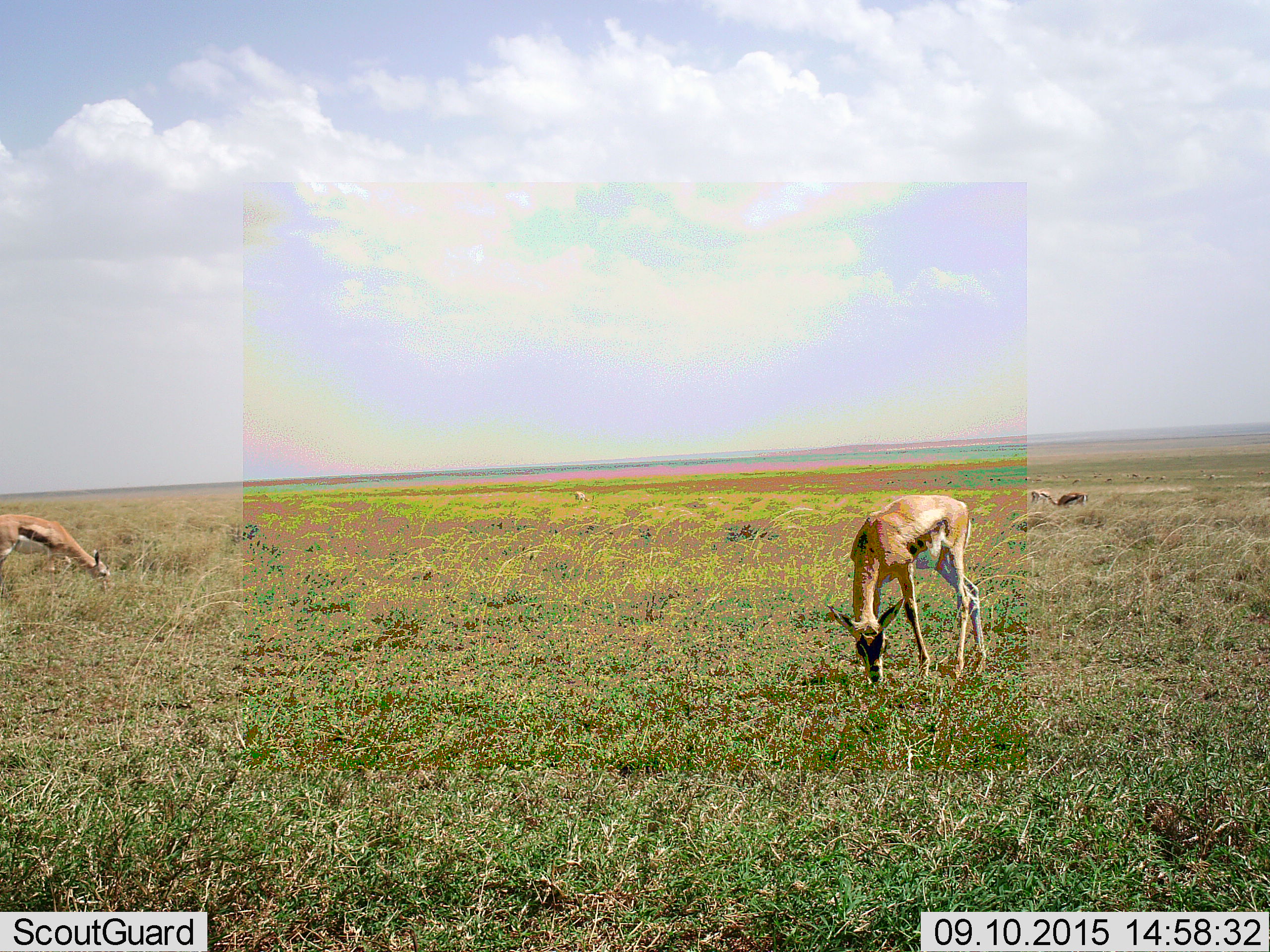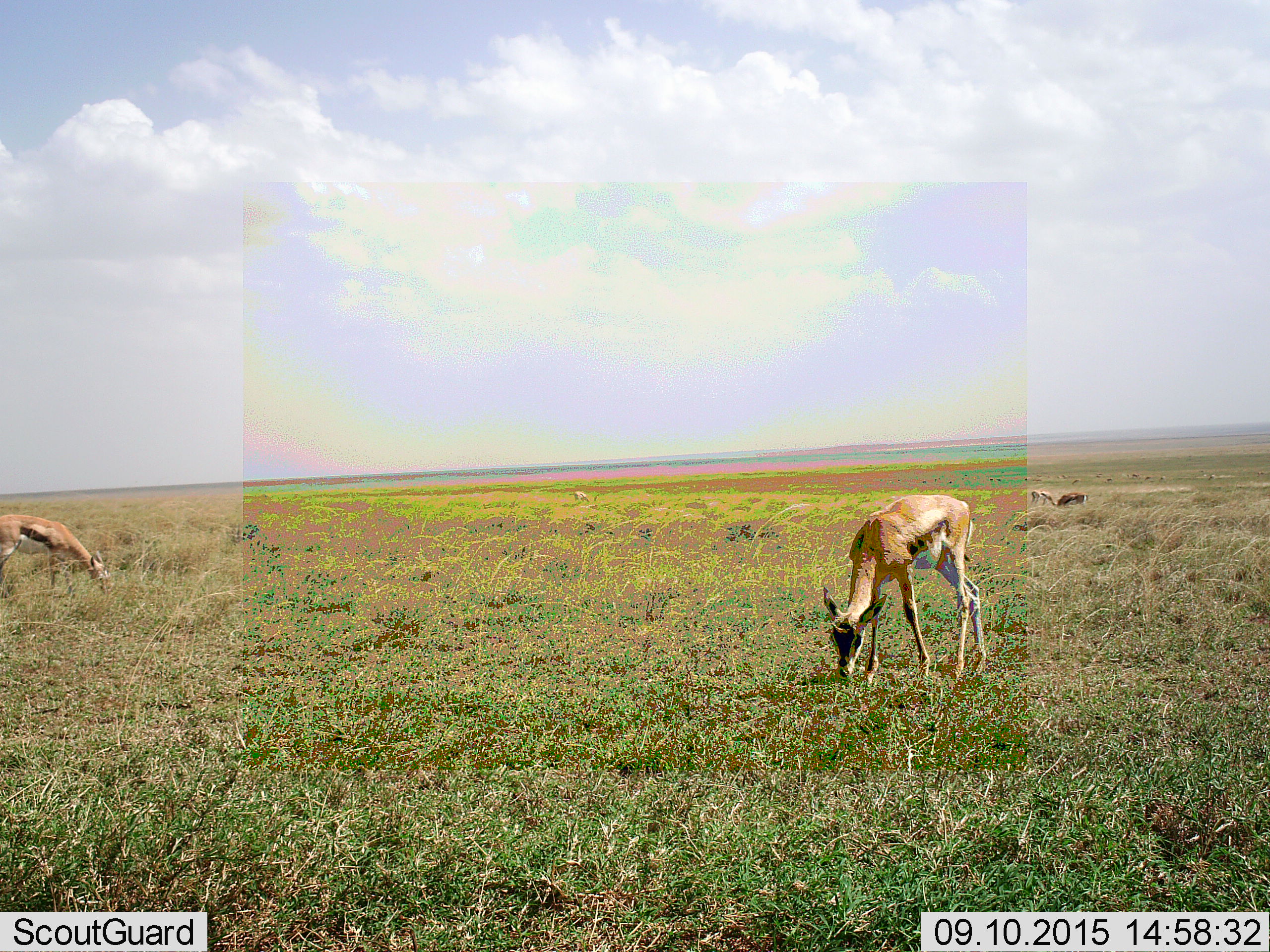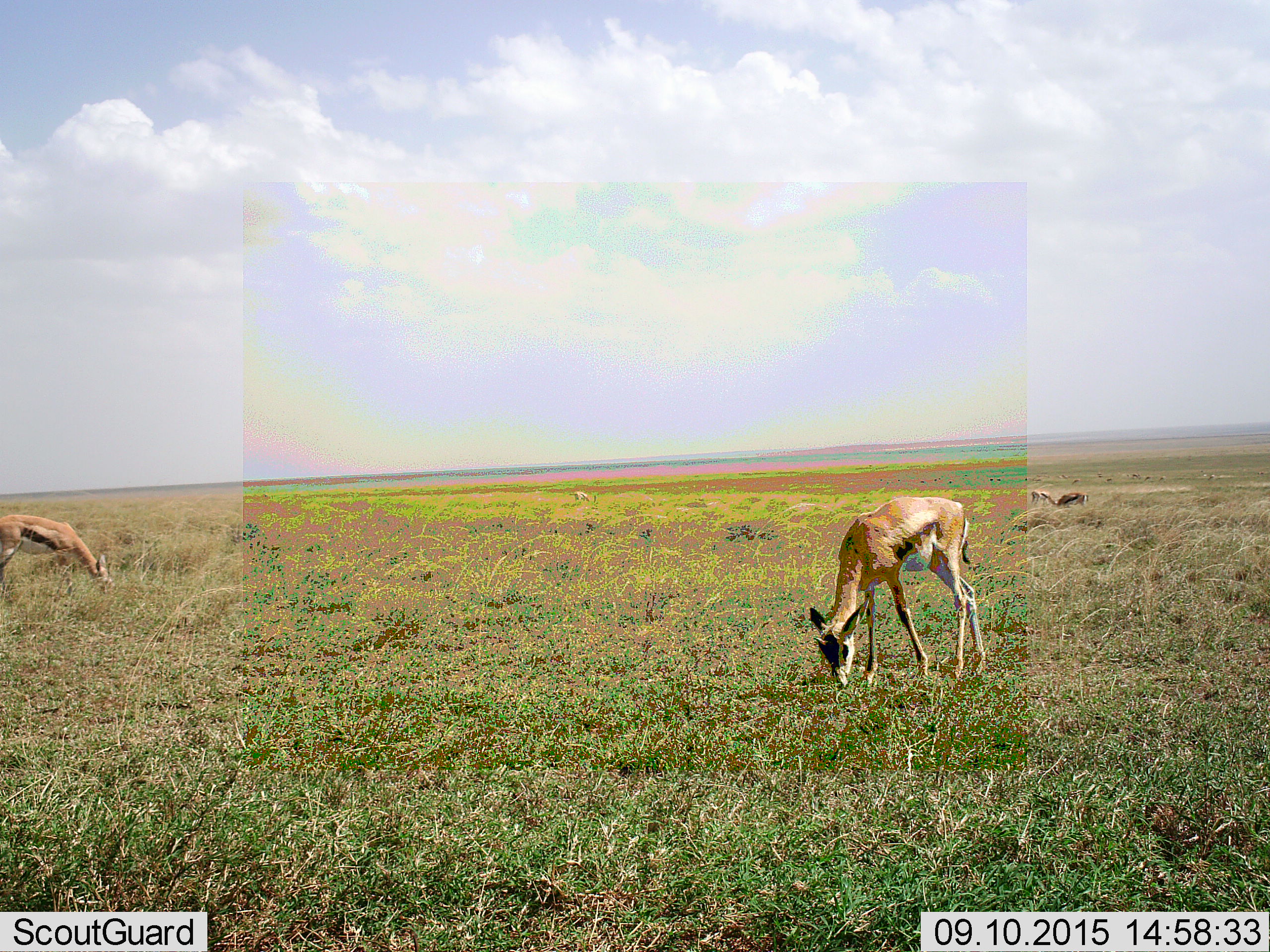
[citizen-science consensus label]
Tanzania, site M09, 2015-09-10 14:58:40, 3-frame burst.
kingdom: Animalia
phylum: Chordata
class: Mammalia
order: Artiodactyla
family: Bovidae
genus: Eudorcas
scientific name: Eudorcas thomsonii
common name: thomson's gazelle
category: gazellethomsons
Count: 5.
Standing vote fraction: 29%.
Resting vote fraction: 0%.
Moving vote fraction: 0%.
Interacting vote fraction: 0%.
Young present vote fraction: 0%.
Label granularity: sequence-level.